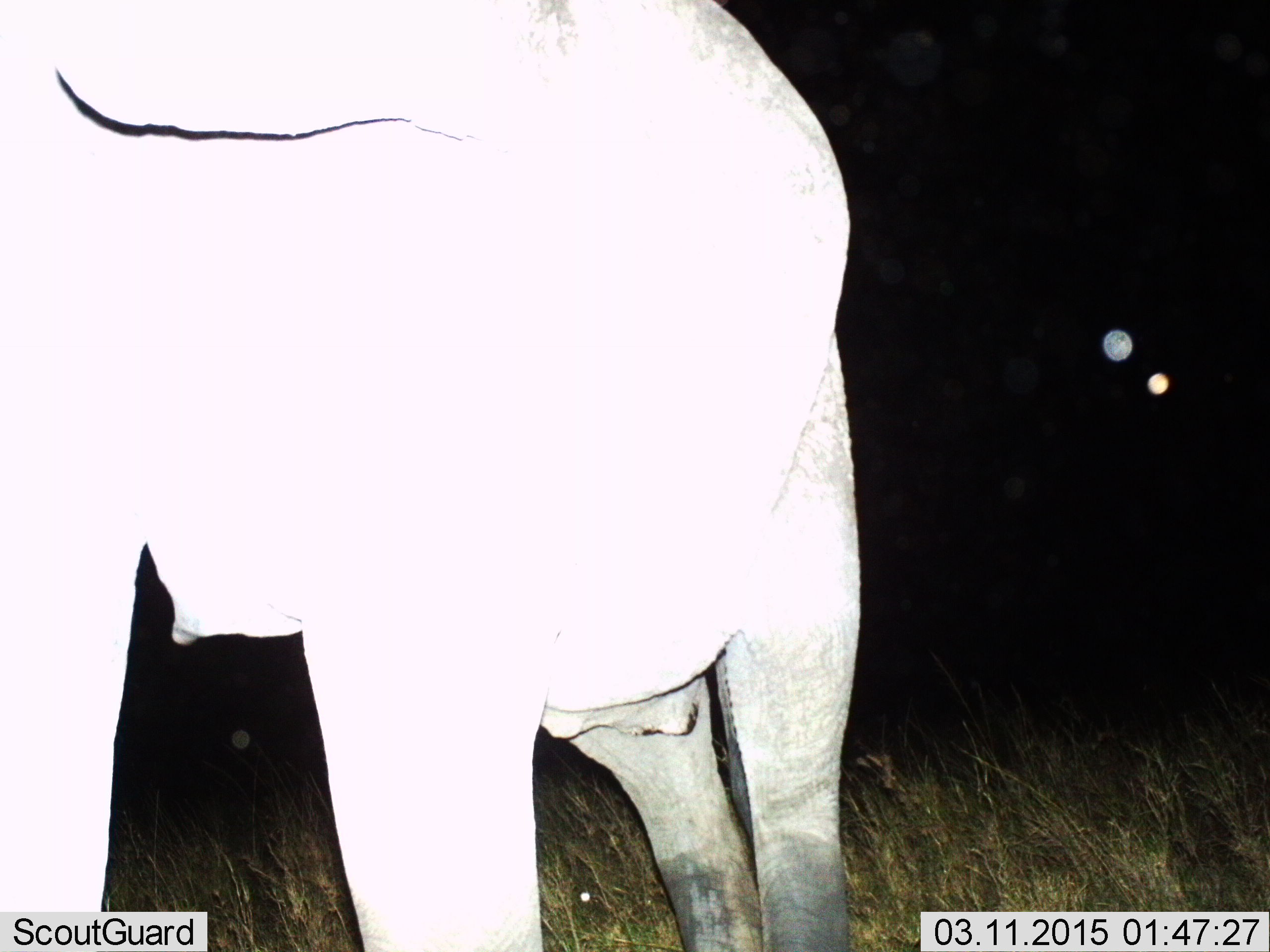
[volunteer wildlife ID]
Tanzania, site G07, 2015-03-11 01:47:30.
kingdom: Animalia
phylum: Chordata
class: Mammalia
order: Proboscidea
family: Elephantidae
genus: Loxodonta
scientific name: Loxodonta africana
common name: african bush elephant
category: elephant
Elephant (african bush elephant) (Loxodonta africana), count 1. Behavior (volunteer vote fractions): standing 90%, resting 0%, moving 10%, interacting 0%. Young present (vote fraction): 0%. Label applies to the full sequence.